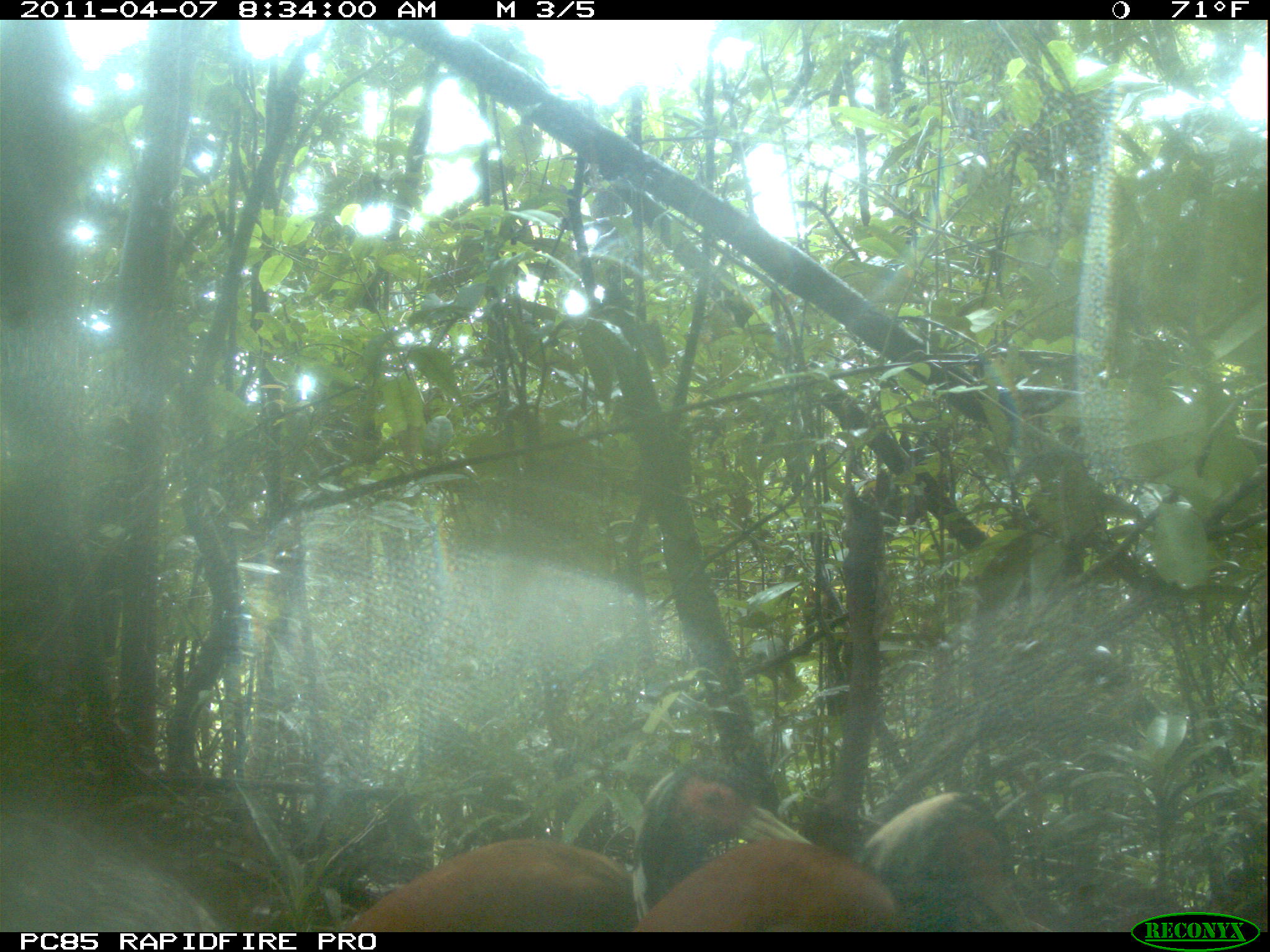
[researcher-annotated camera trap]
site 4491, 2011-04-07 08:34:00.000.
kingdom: Animalia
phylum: Chordata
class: Aves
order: Pelecaniformes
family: Threskiornithidae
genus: Lophotibis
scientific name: Lophotibis cristata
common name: madagascan ibis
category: lophotibis cristataa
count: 2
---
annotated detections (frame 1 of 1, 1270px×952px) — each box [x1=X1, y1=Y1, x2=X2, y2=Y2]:
lophotibis cristataa: [x1=335, y1=751, x2=809, y2=928]; [x1=638, y1=788, x2=1030, y2=931]